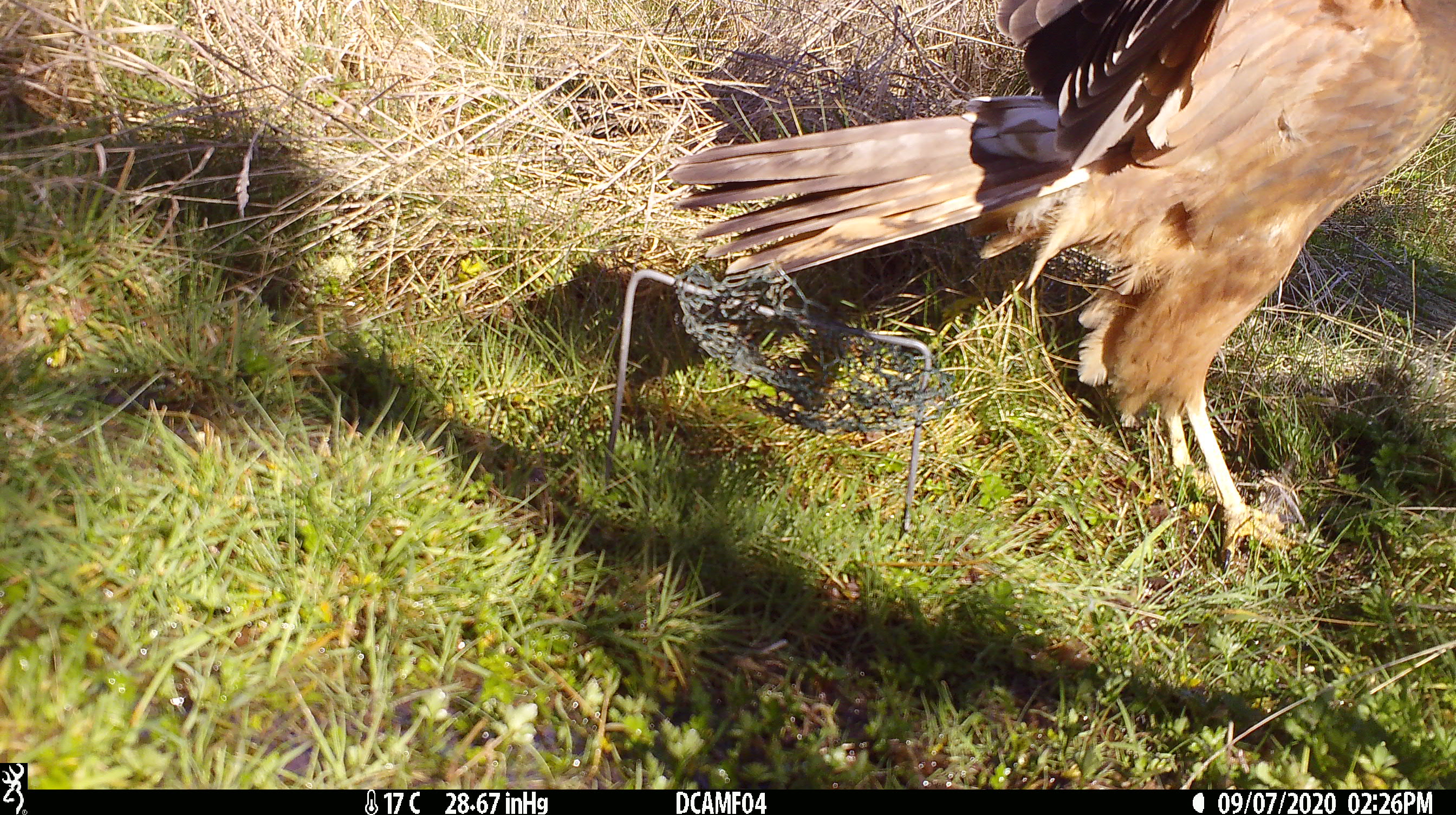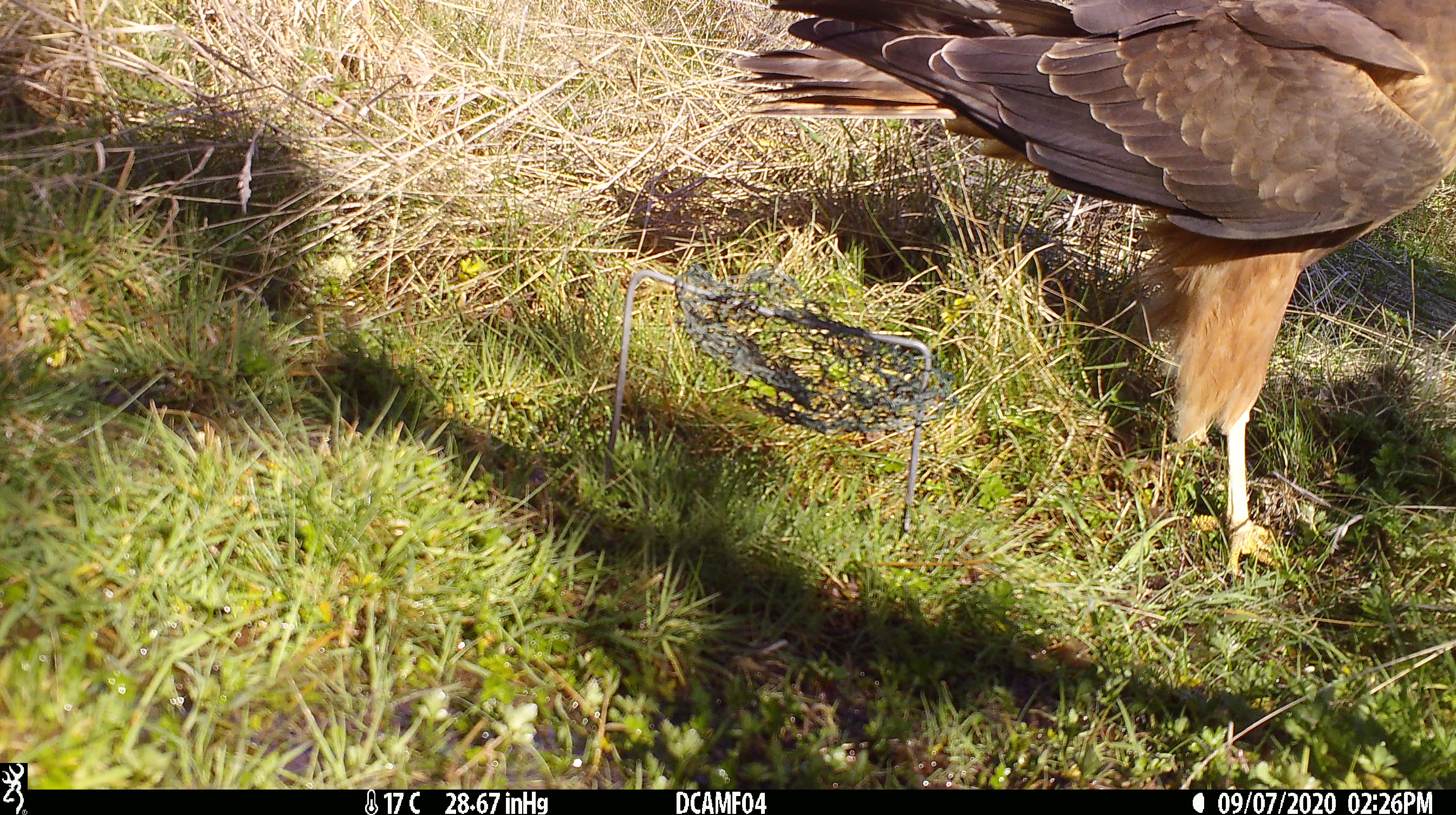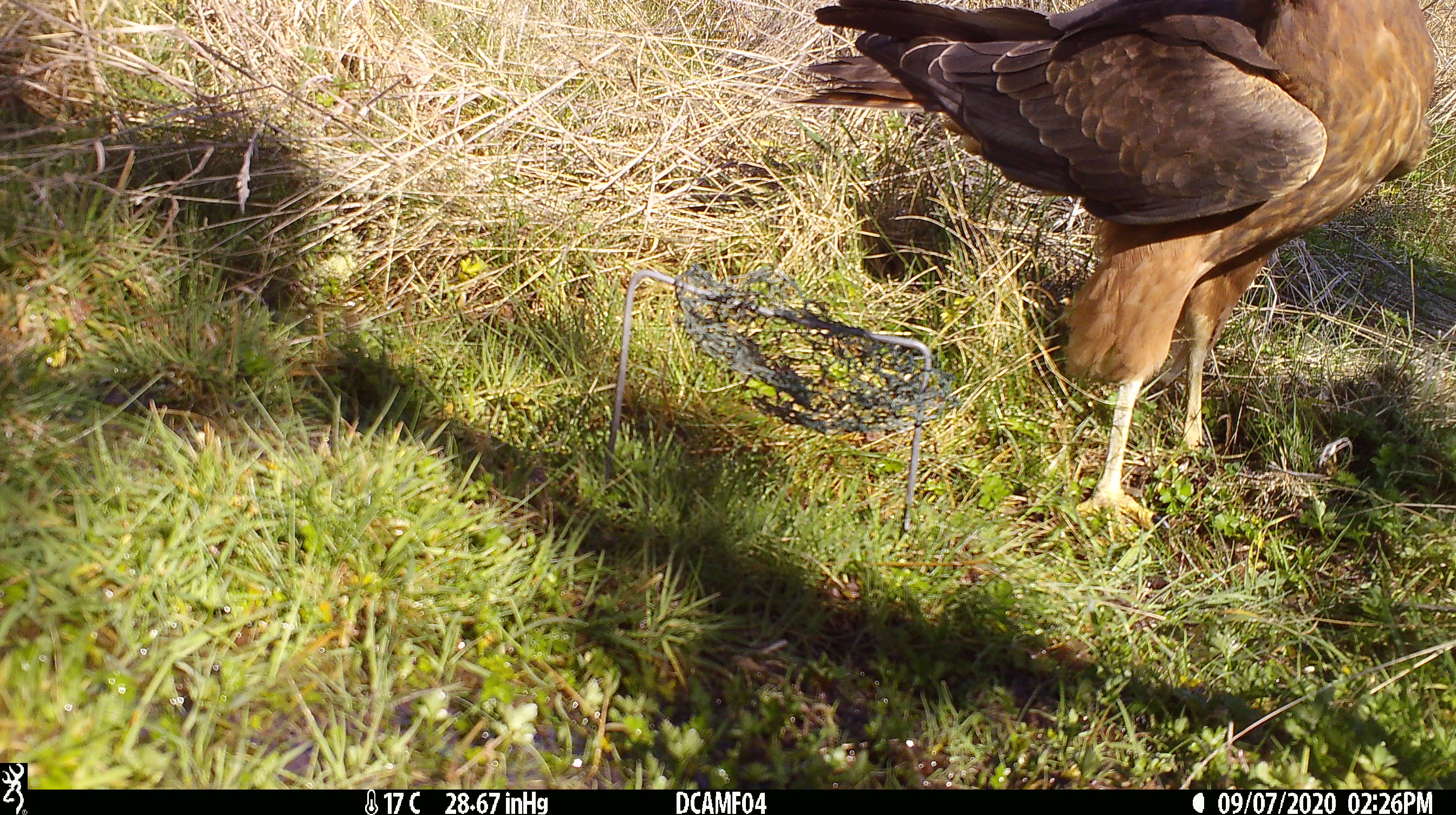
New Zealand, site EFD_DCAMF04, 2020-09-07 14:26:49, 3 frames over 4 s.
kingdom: Animalia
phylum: Chordata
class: Aves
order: Accipitriformes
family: Accipitridae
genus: Circus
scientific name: Circus approximans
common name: swamp harrier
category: harrier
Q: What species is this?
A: Harrier (swamp harrier) (Circus approximans).